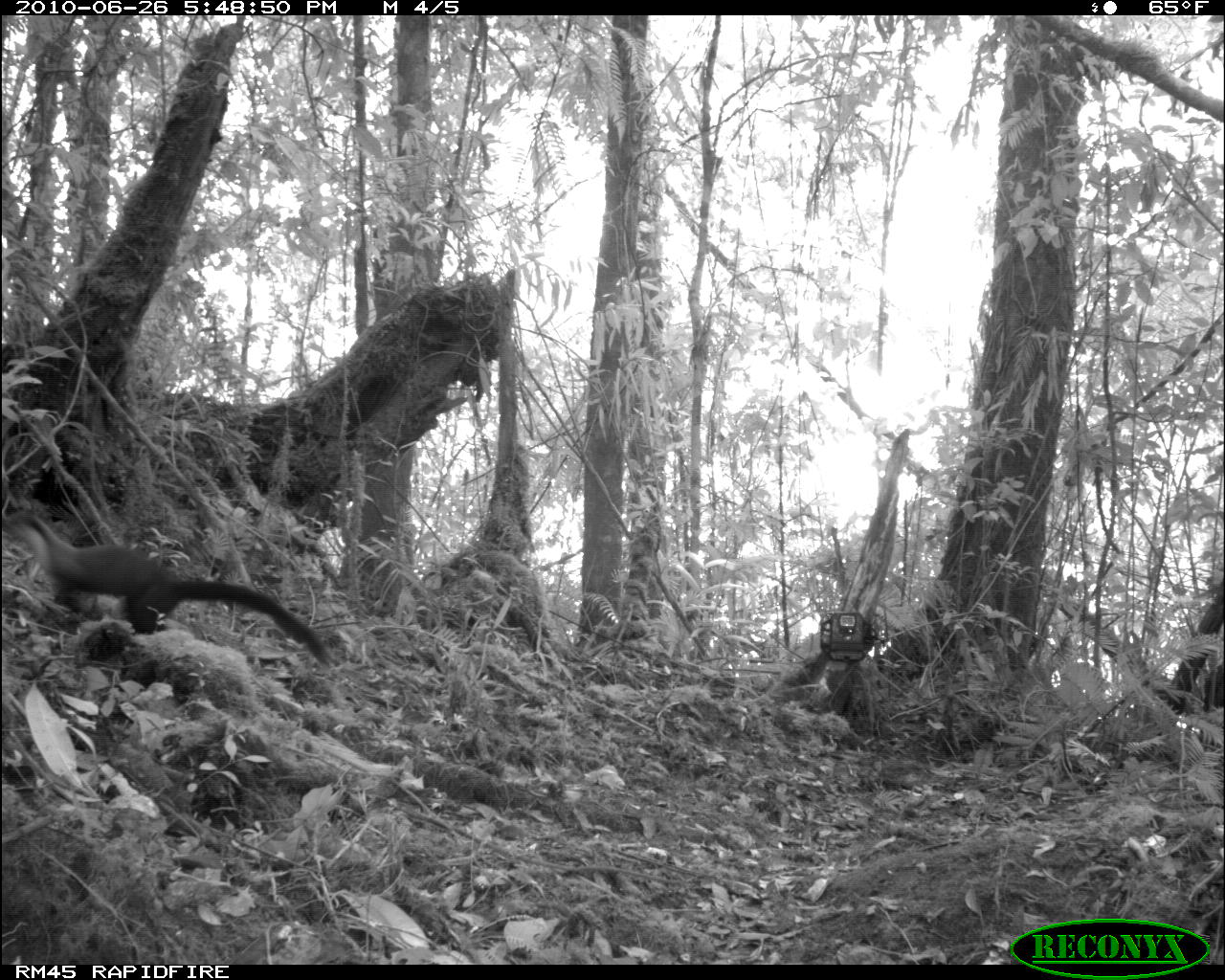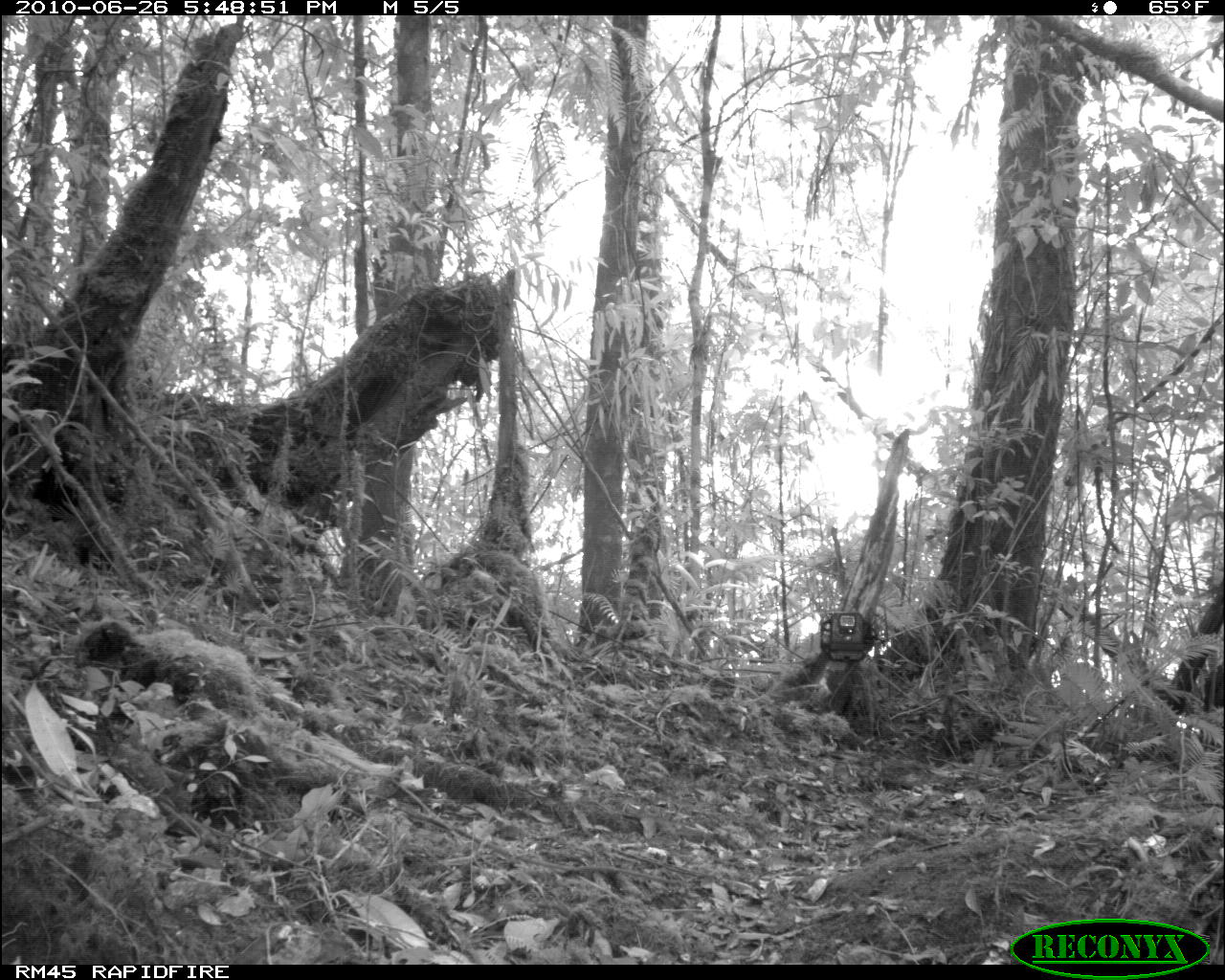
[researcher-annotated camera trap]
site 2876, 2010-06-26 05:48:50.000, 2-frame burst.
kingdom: Animalia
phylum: Chordata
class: Mammalia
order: Carnivora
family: Mustelidae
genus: Martes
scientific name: Martes flavigula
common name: yellow-throated marten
Martes flavigula (yellow-throated marten), count 1.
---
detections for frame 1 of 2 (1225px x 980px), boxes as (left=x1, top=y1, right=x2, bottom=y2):
martes flavigula: (left=1, top=506, right=335, bottom=669)